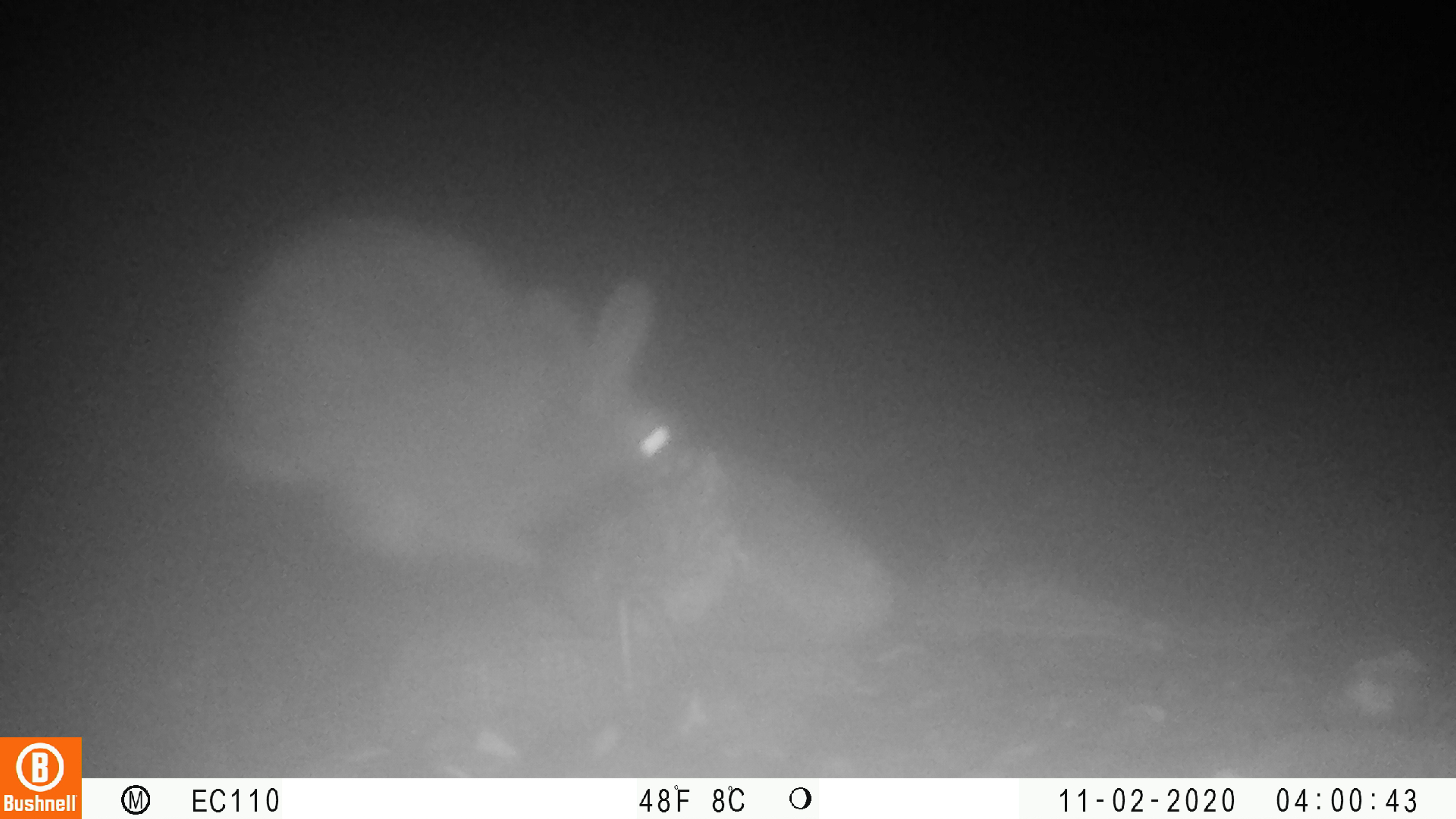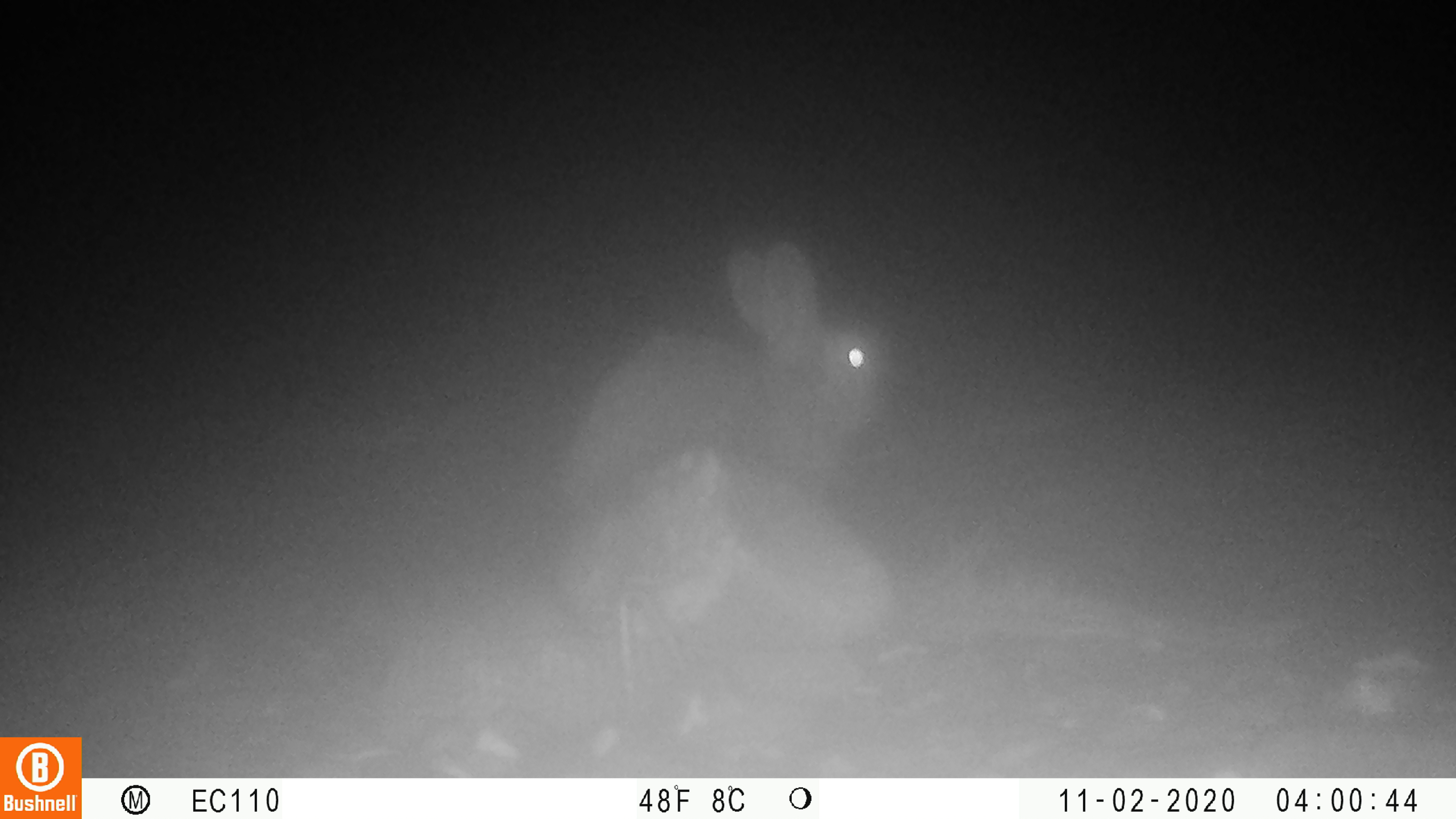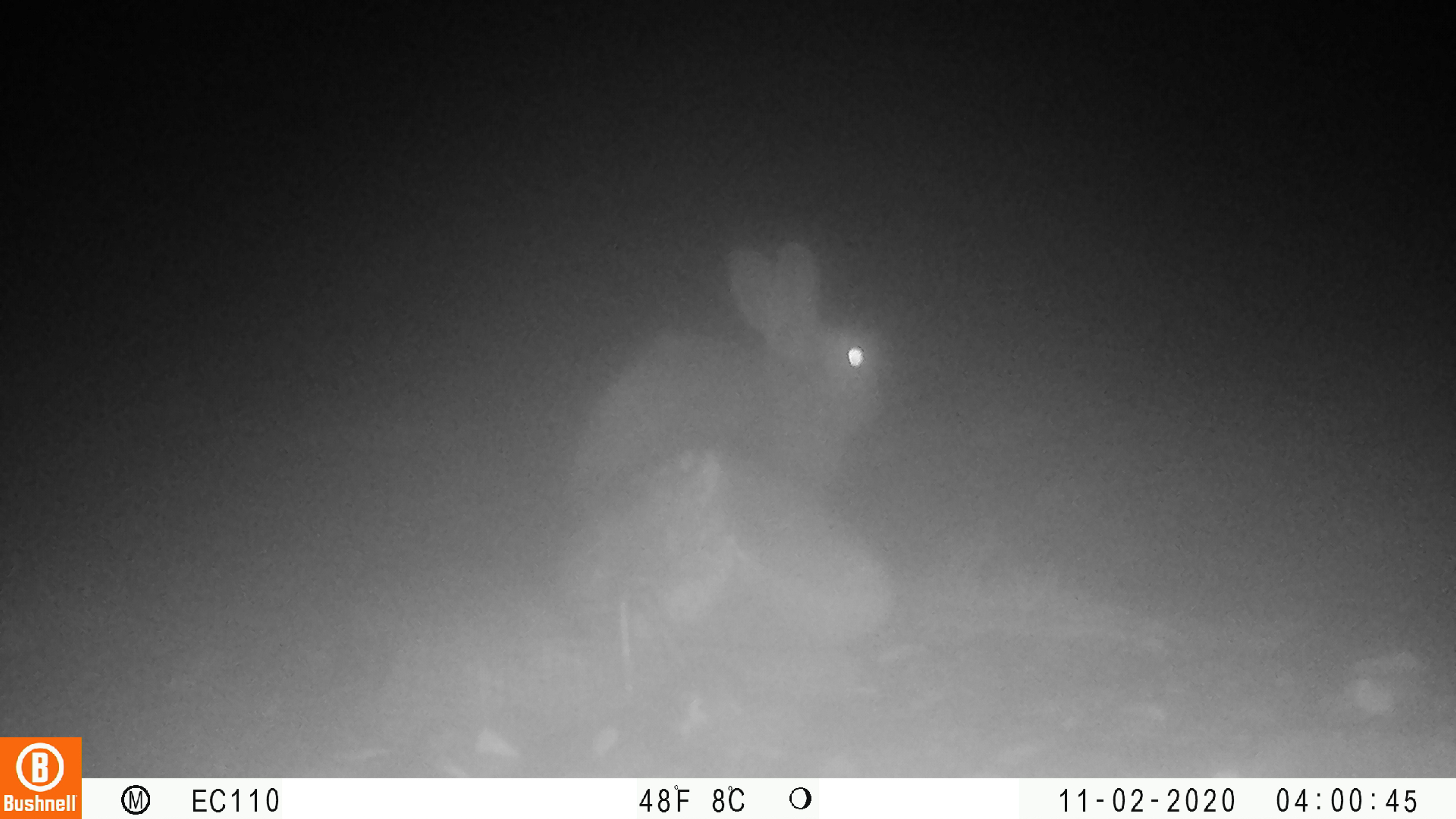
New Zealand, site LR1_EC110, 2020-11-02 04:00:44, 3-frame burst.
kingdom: Animalia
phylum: Chordata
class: Mammalia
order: Lagomorpha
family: Leporidae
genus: Oryctolagus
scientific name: Oryctolagus cuniculus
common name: european rabbit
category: rabbit